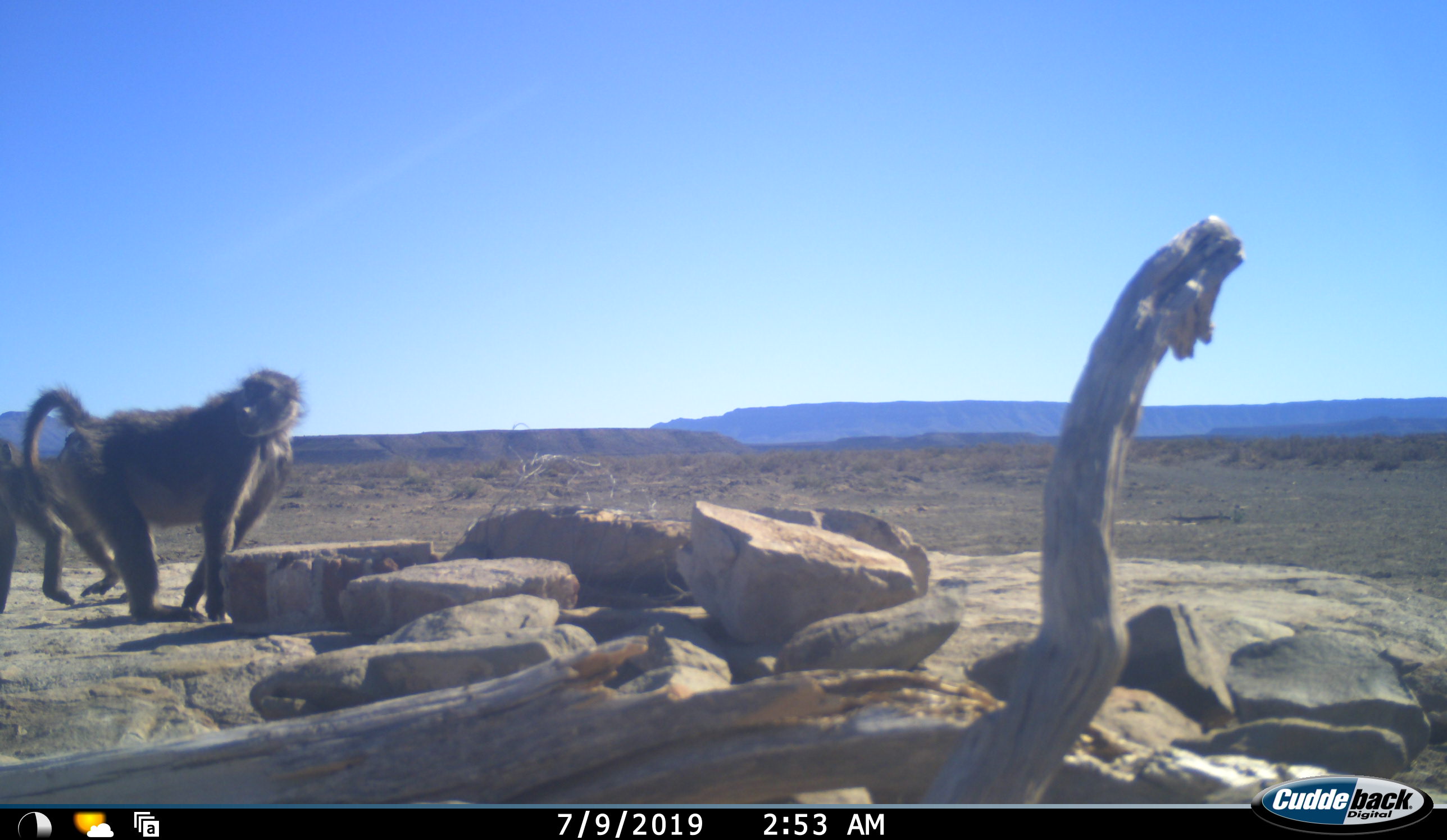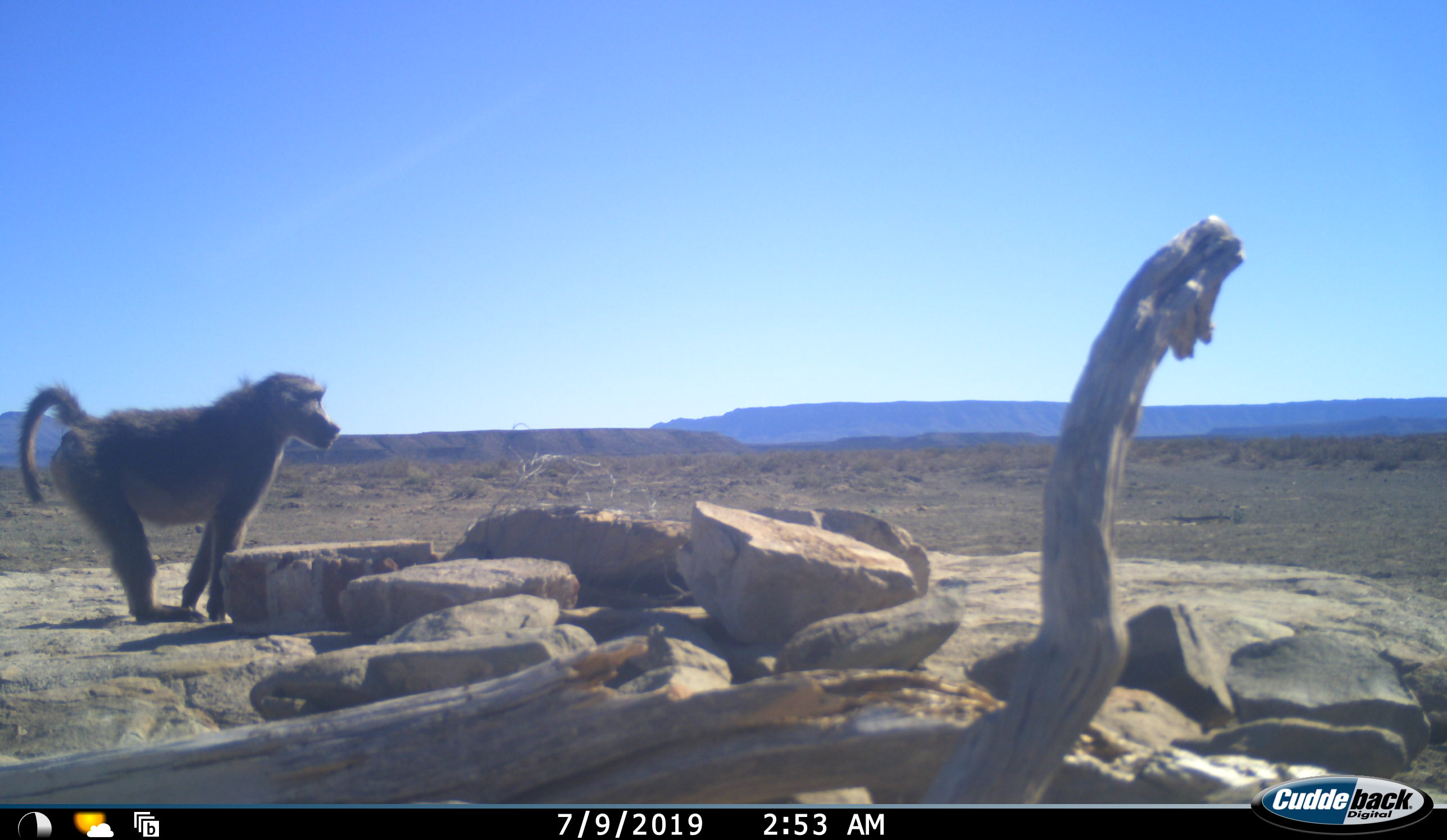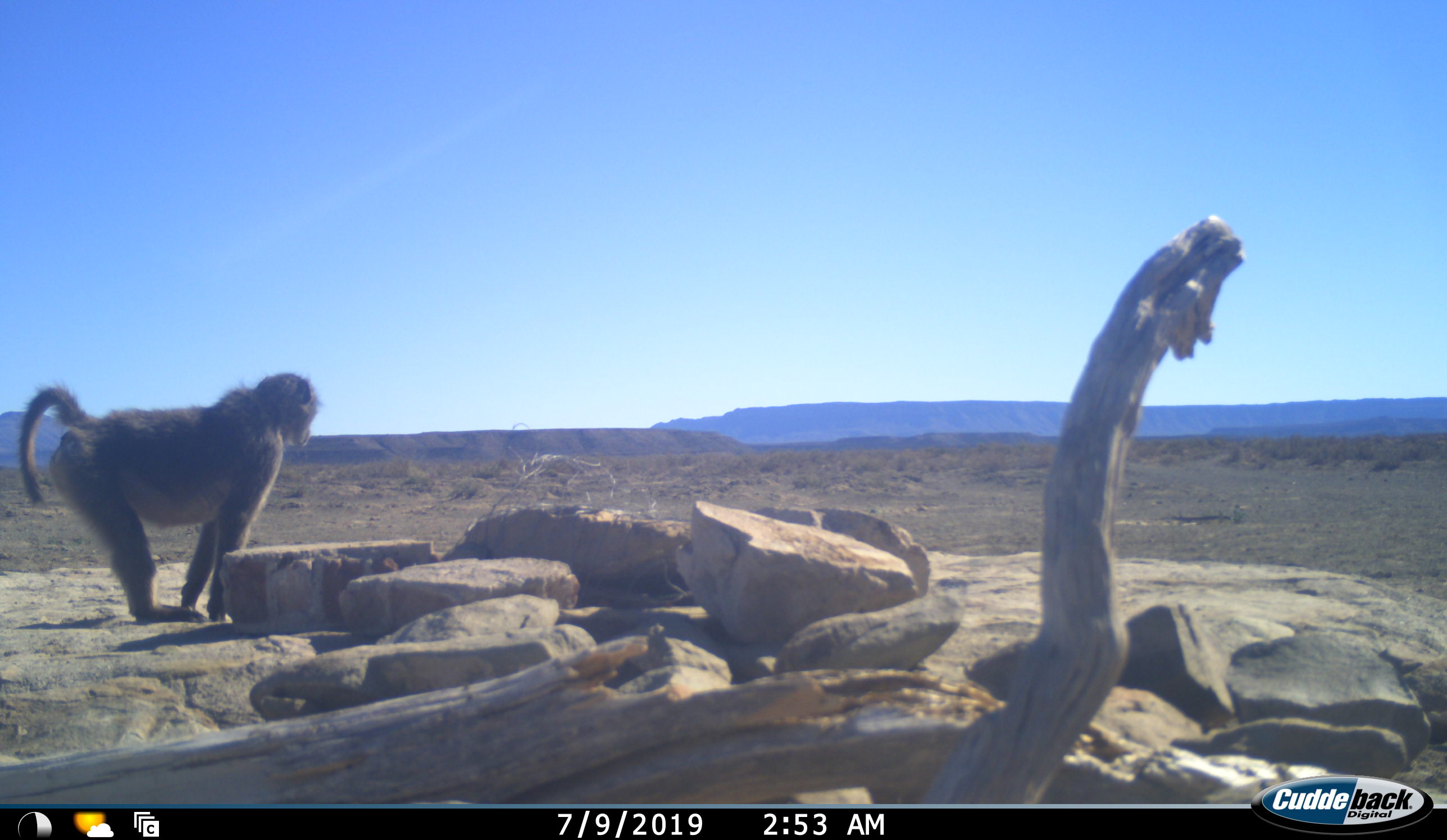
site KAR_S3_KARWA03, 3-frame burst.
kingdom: Animalia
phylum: Chordata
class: Mammalia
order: Primates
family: Cercopithecidae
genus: Papio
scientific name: Papio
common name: baboon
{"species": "baboon (Papio)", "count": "2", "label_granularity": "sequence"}